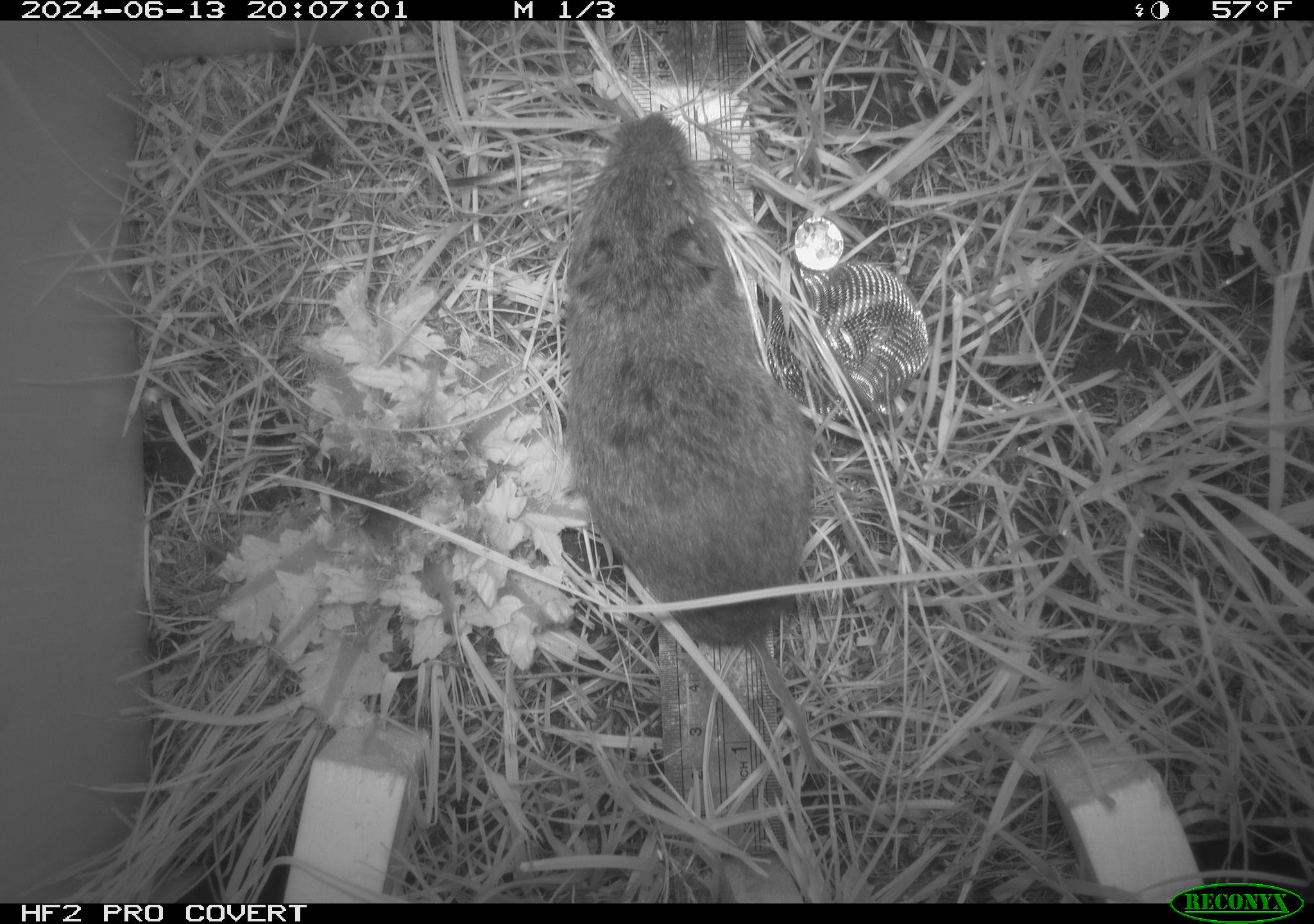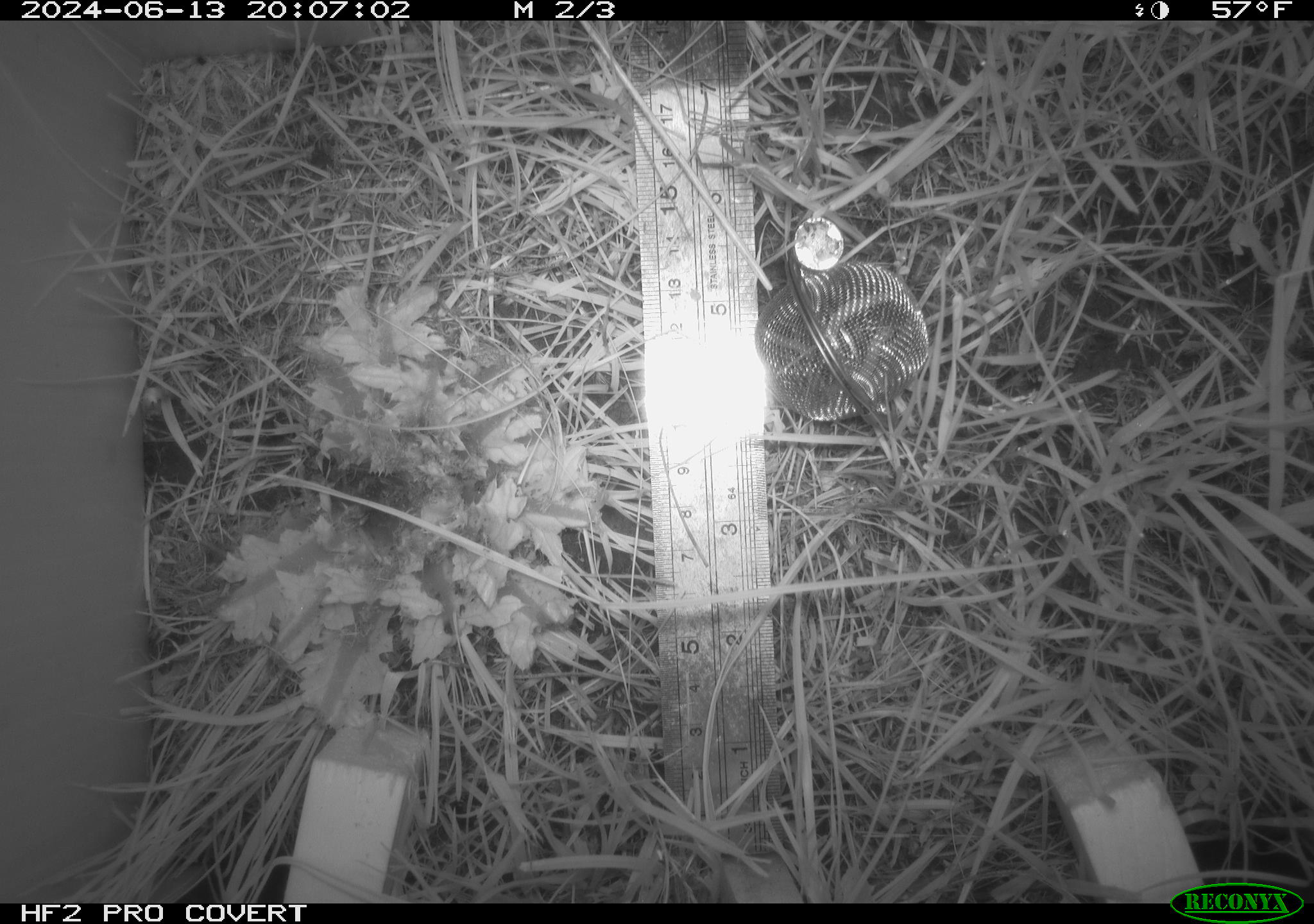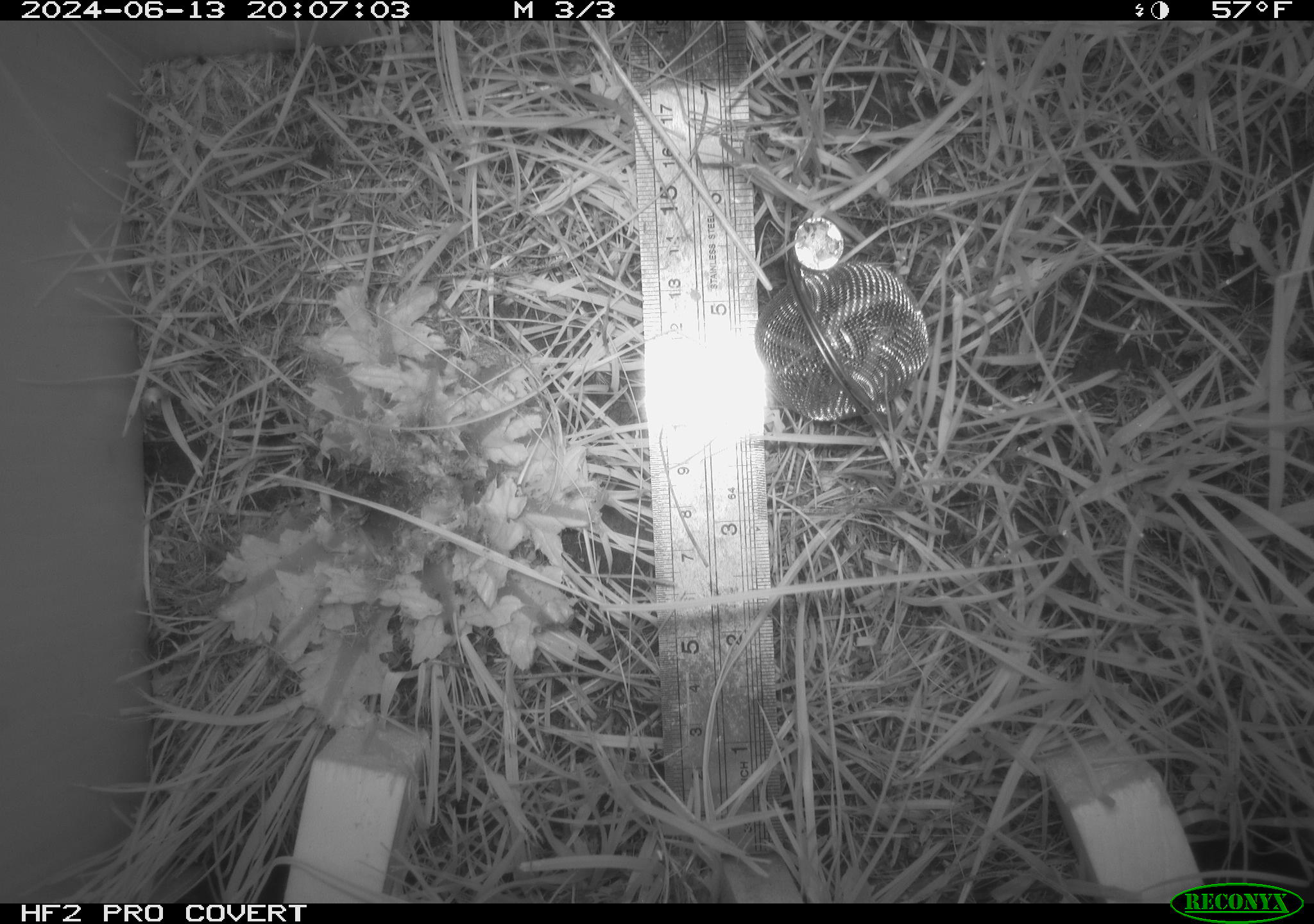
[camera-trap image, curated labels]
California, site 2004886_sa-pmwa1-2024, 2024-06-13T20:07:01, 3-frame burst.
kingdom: Animalia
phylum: Chordata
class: Mammalia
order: Rodentia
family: Cricetidae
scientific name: Arvicolinae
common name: voles, lemmings, and muskrats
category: arvicolinae subfamily